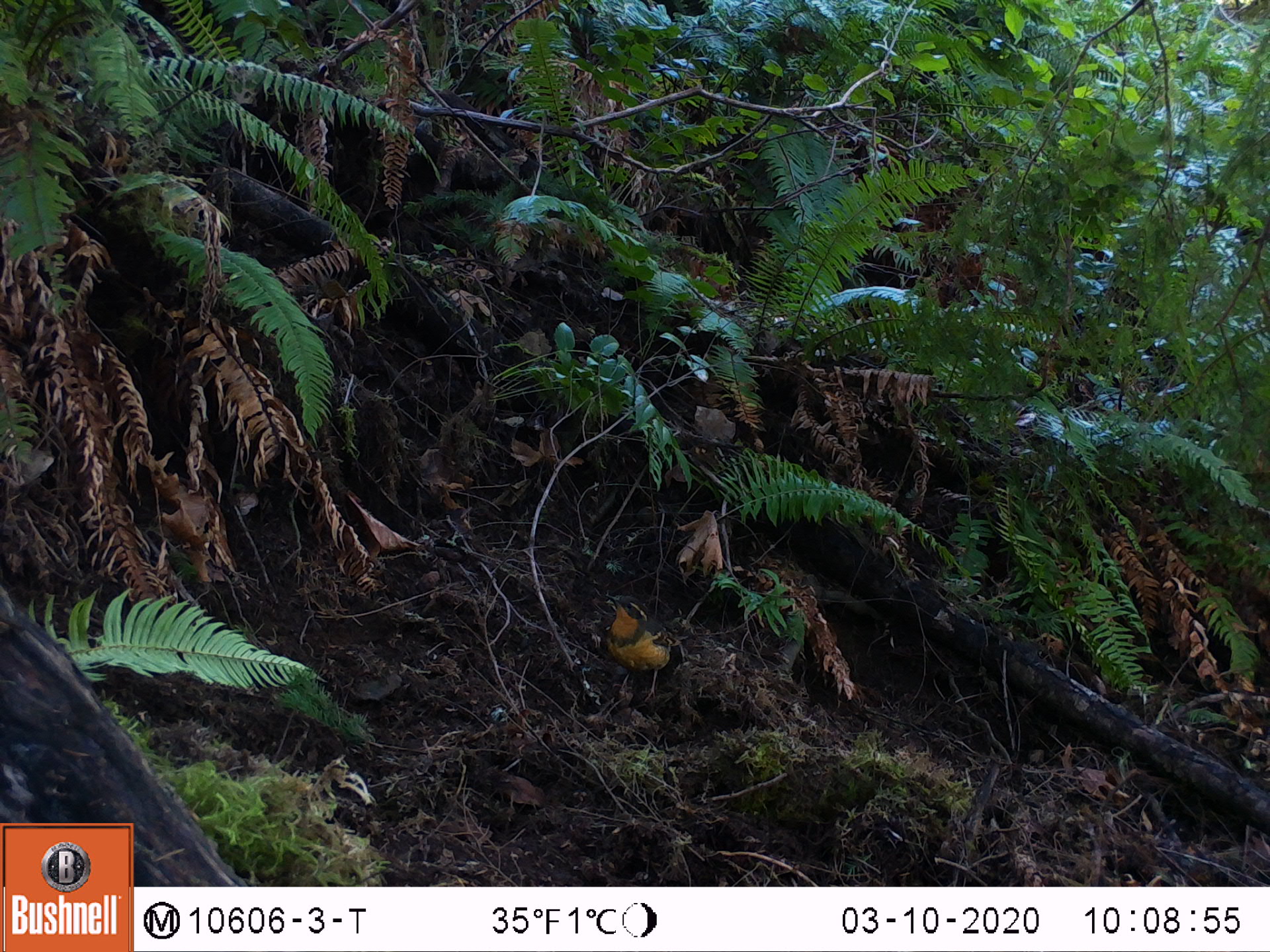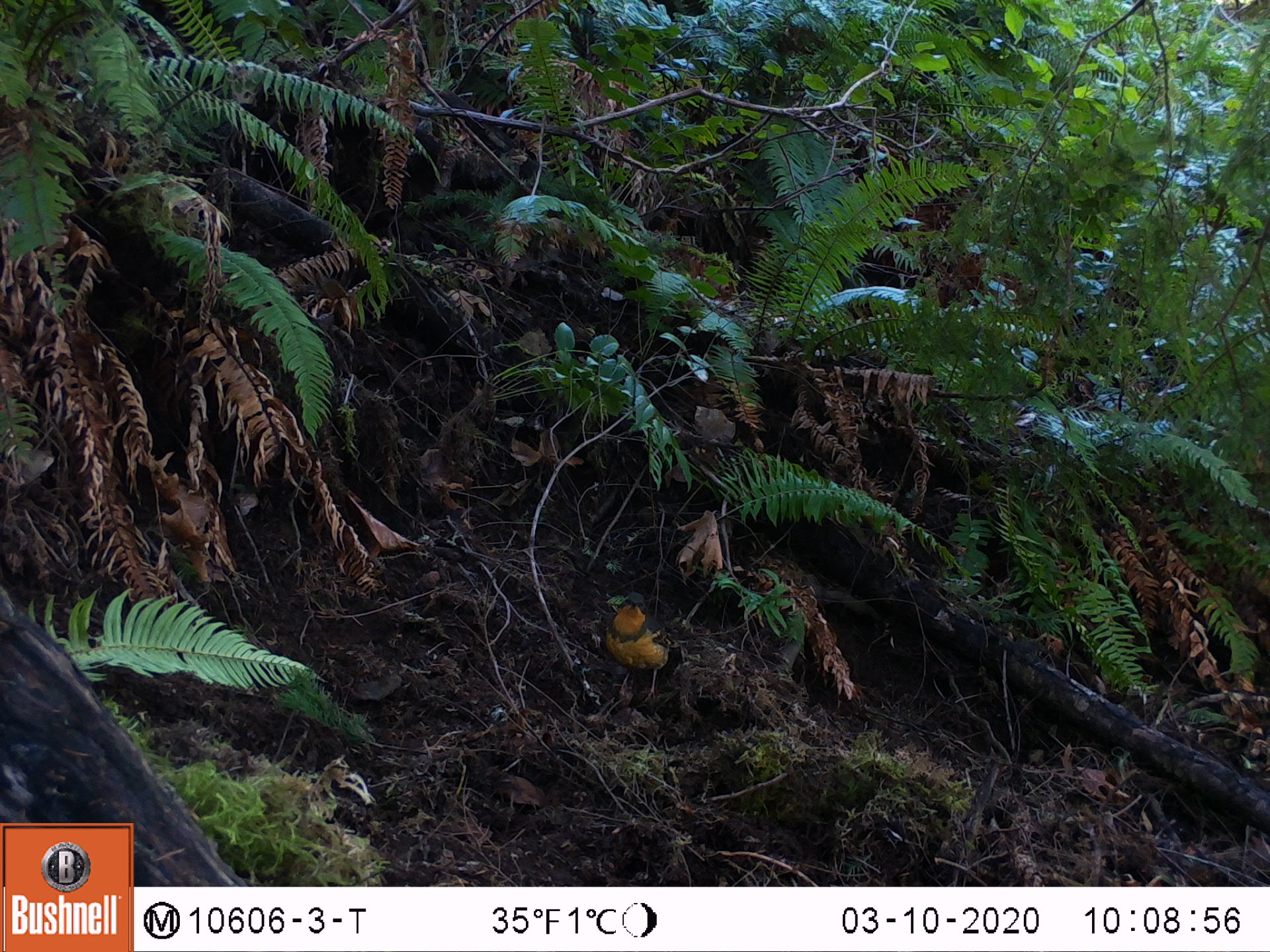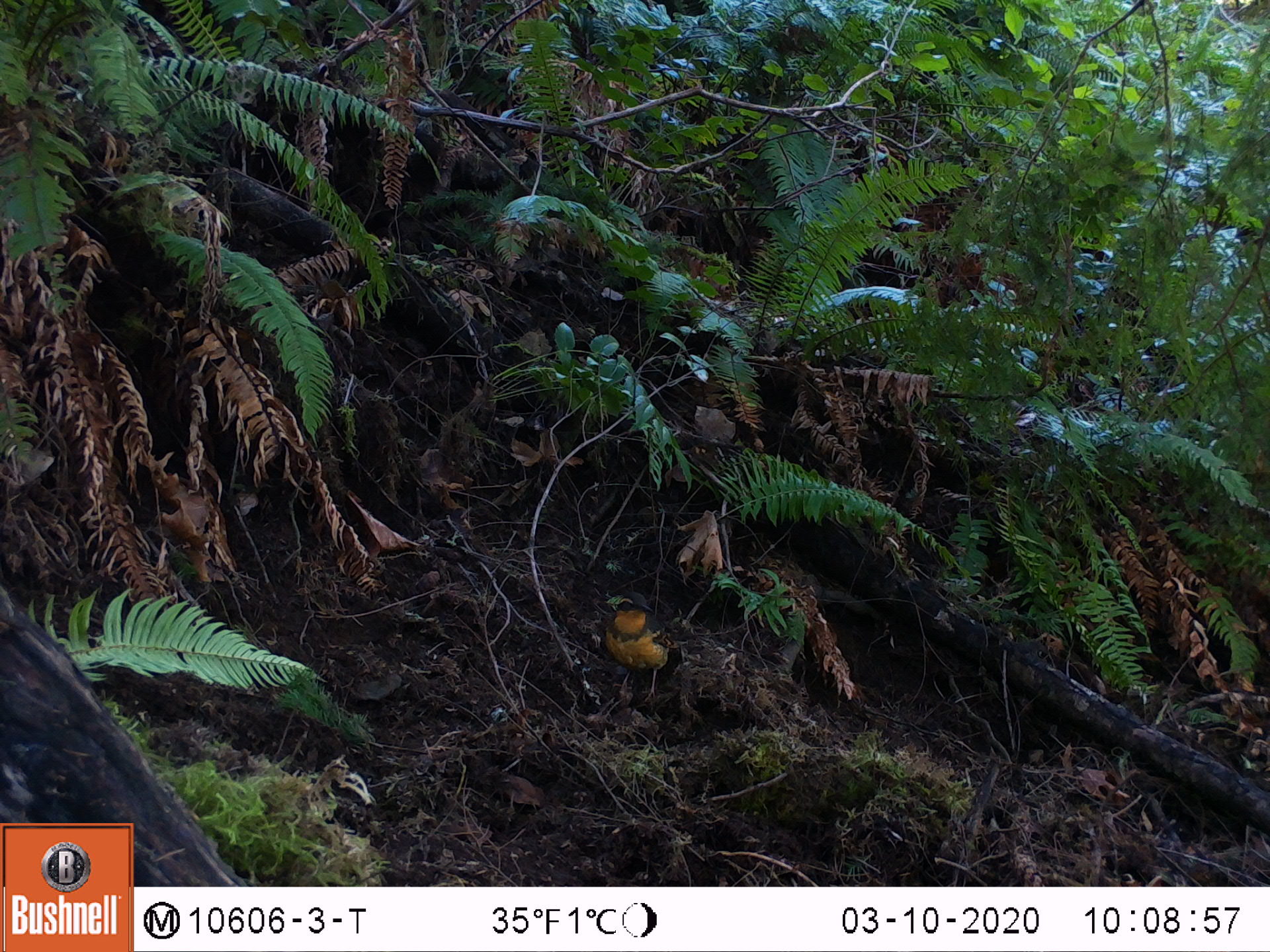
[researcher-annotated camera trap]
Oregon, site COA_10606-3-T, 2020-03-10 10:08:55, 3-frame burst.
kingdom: Animalia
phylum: Chordata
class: Aves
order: Passeriformes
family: Turdidae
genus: Ixoreus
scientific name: Ixoreus naevius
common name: varied thrush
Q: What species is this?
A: Varied thrush (Ixoreus naevius).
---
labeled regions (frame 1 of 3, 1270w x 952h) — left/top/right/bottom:
varied thrush: 600/588/688/693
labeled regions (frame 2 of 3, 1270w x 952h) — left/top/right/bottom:
varied thrush: 601/593/682/706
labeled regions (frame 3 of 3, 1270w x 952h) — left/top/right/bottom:
varied thrush: 605/585/682/700